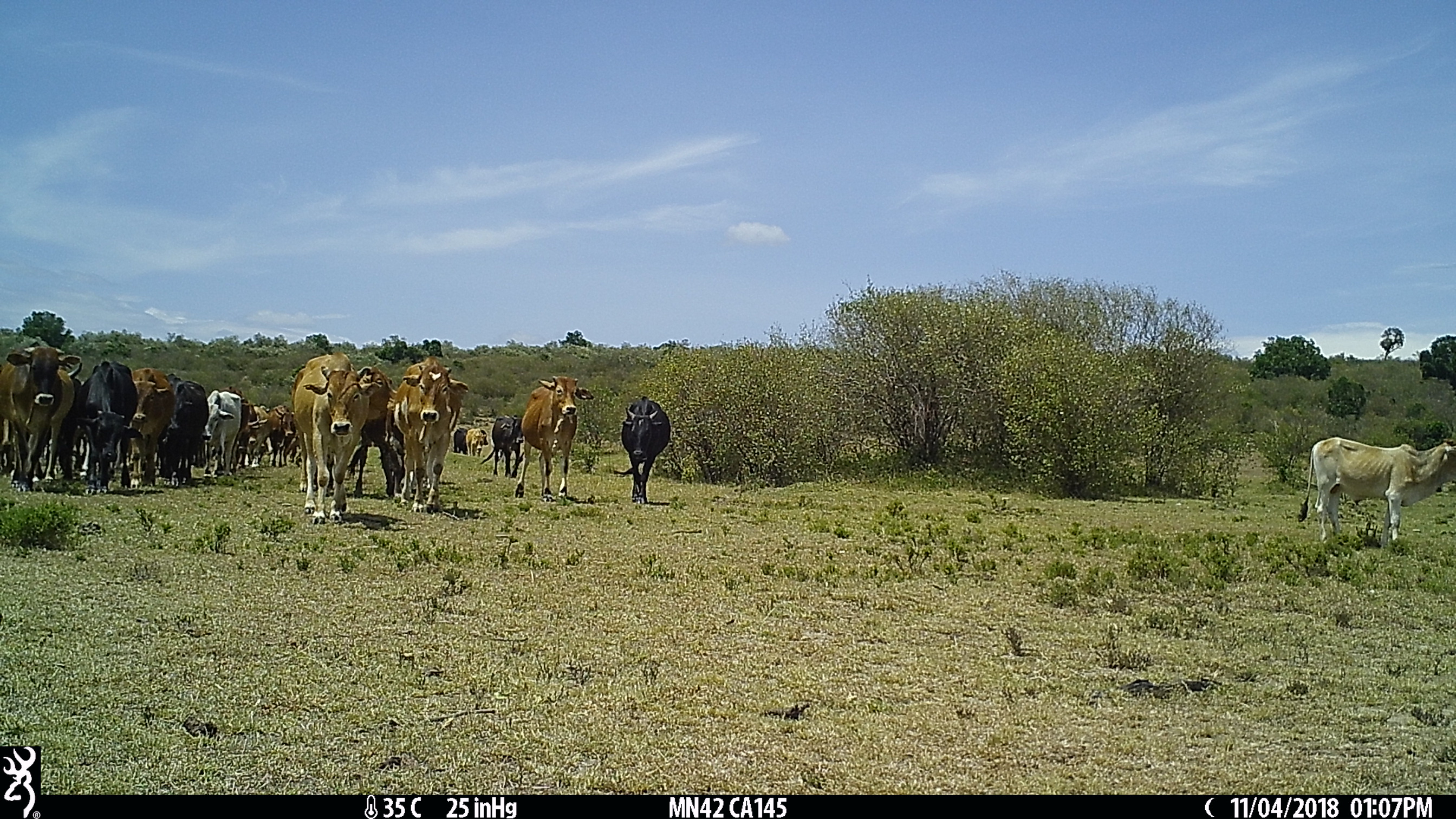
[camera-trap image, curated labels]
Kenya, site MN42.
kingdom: Animalia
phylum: Chordata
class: Mammalia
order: Artiodactyla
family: Bovidae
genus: Bos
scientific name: Bos taurus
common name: cattle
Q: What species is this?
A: Cattle (Bos taurus).